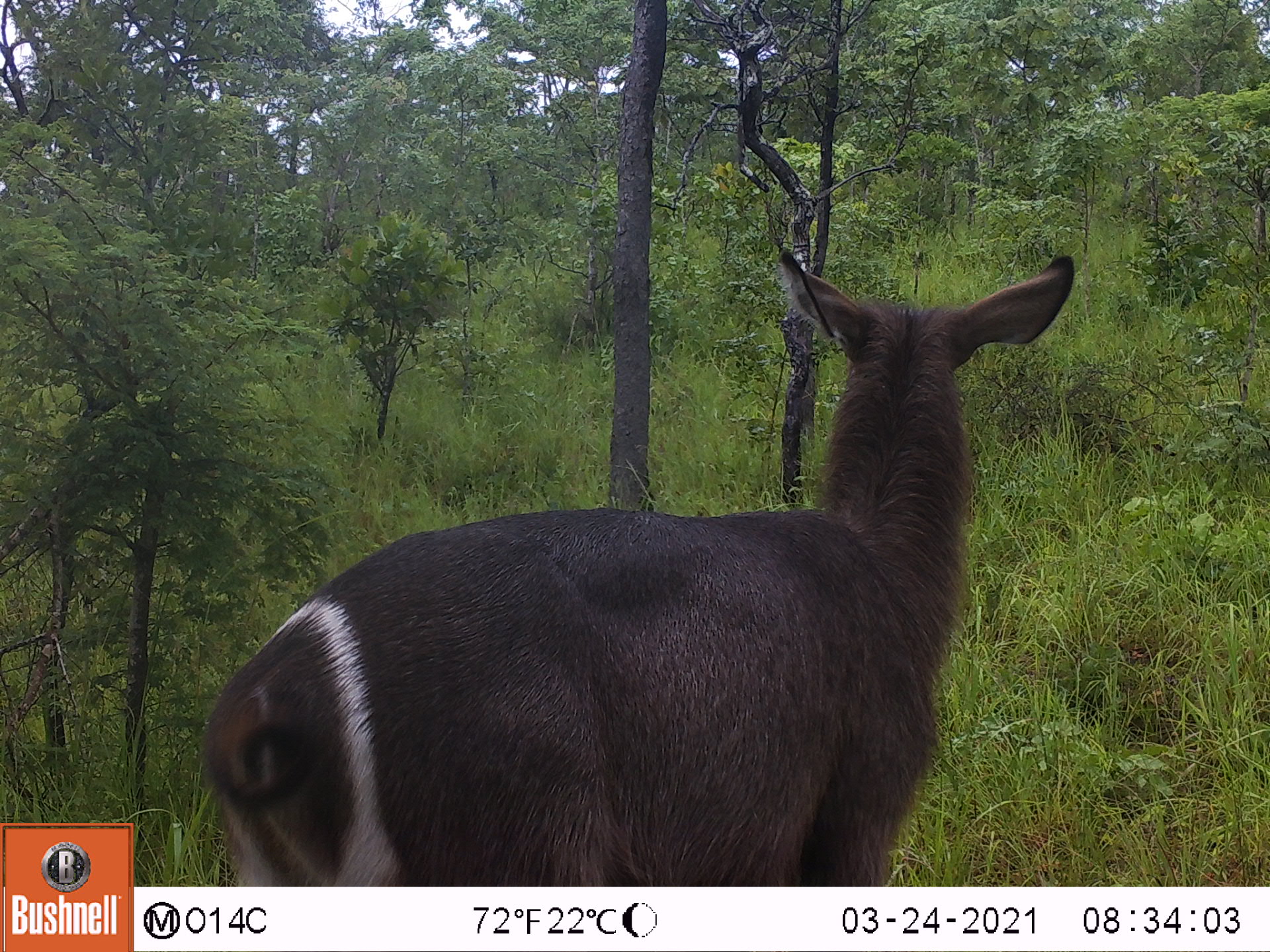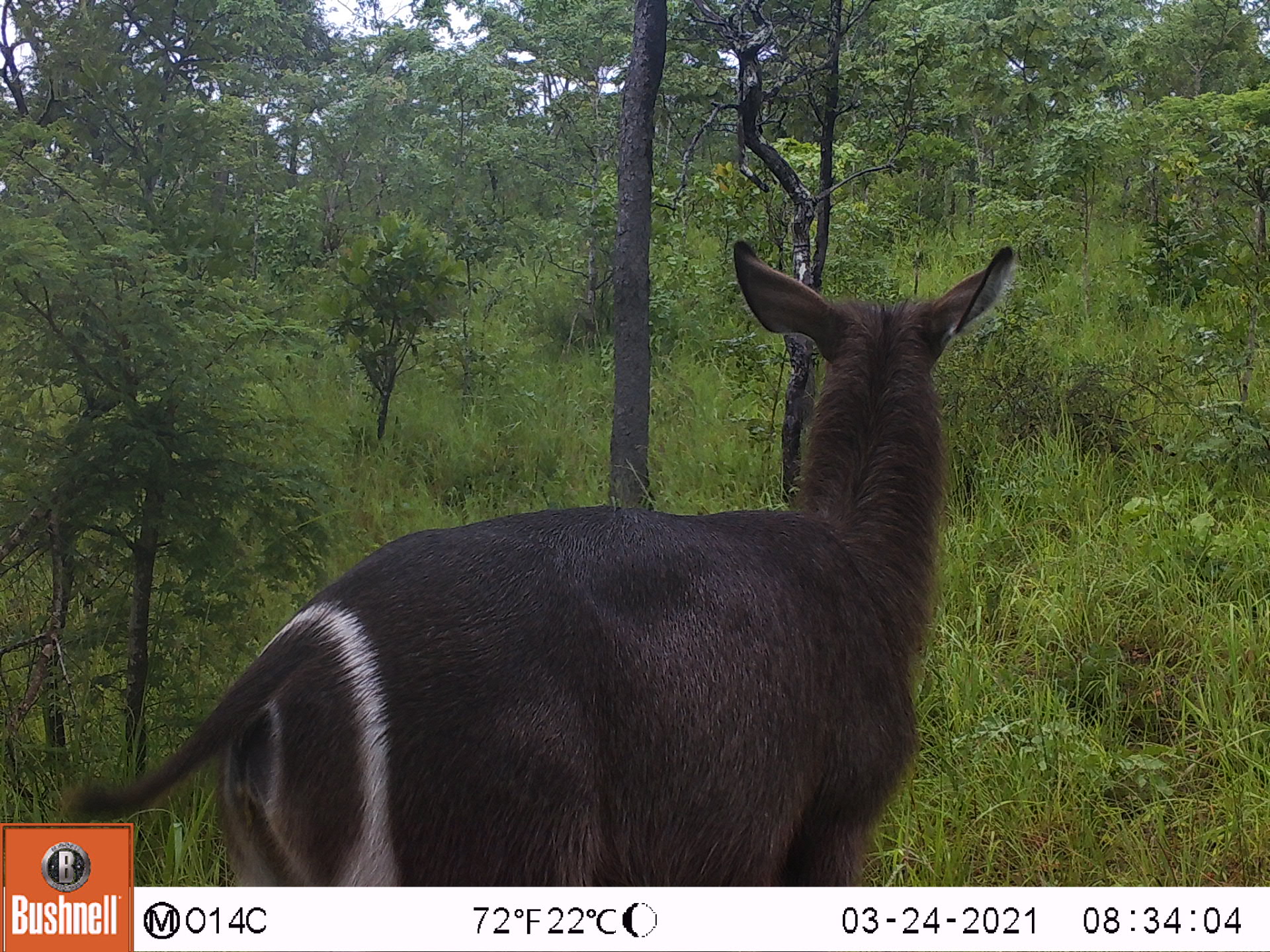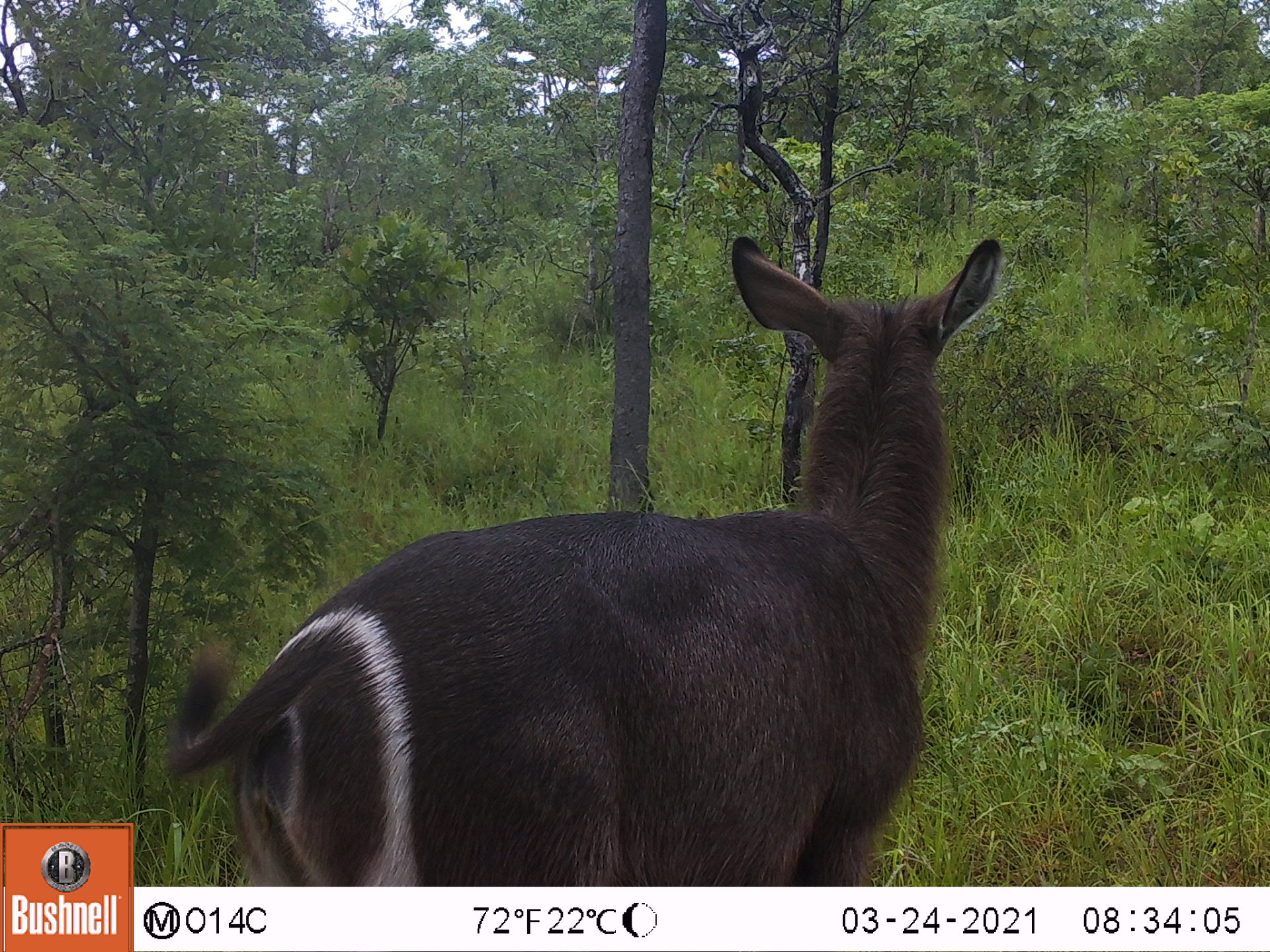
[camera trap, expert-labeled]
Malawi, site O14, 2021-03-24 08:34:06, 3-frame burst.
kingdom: Animalia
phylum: Chordata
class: Mammalia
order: Artiodactyla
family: Bovidae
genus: Kobus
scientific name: Kobus ellipsiprymnus ellipsiprymnus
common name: common waterbuck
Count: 1.